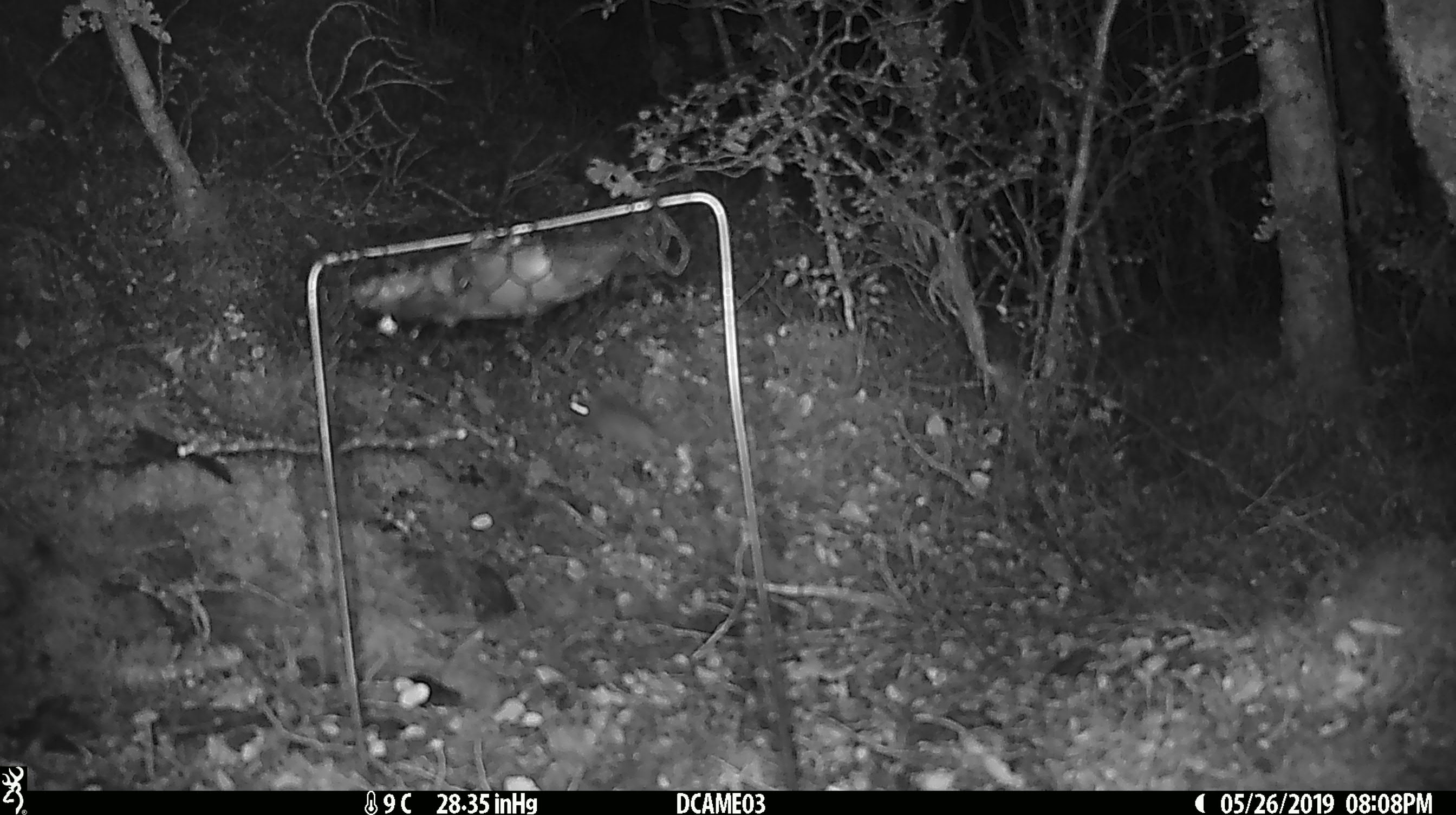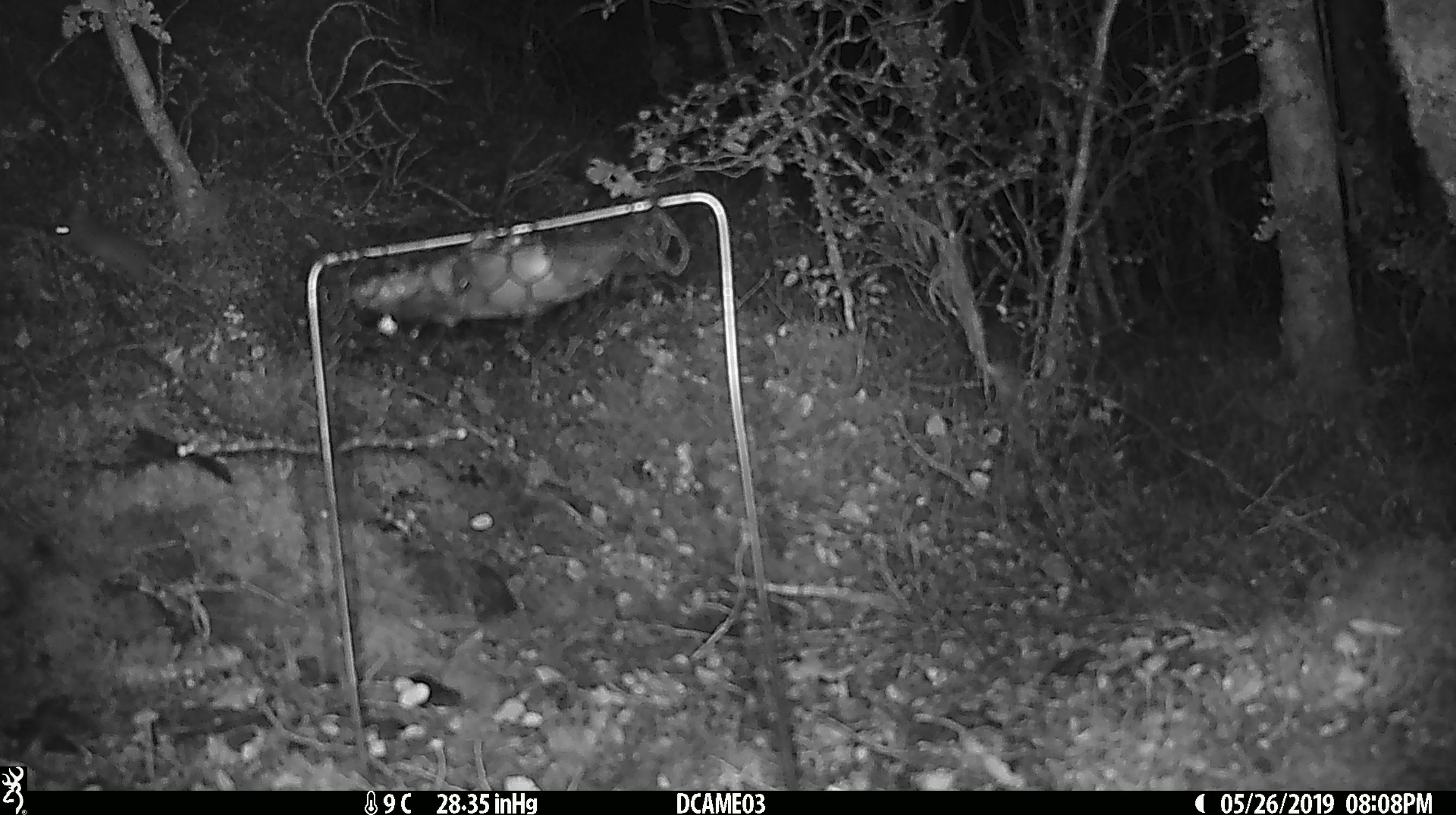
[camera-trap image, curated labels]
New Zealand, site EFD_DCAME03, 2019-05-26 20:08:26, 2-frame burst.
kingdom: Animalia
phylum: Chordata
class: Mammalia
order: Rodentia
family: Muridae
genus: Mus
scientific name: Mus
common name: mouse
Mouse (Mus).